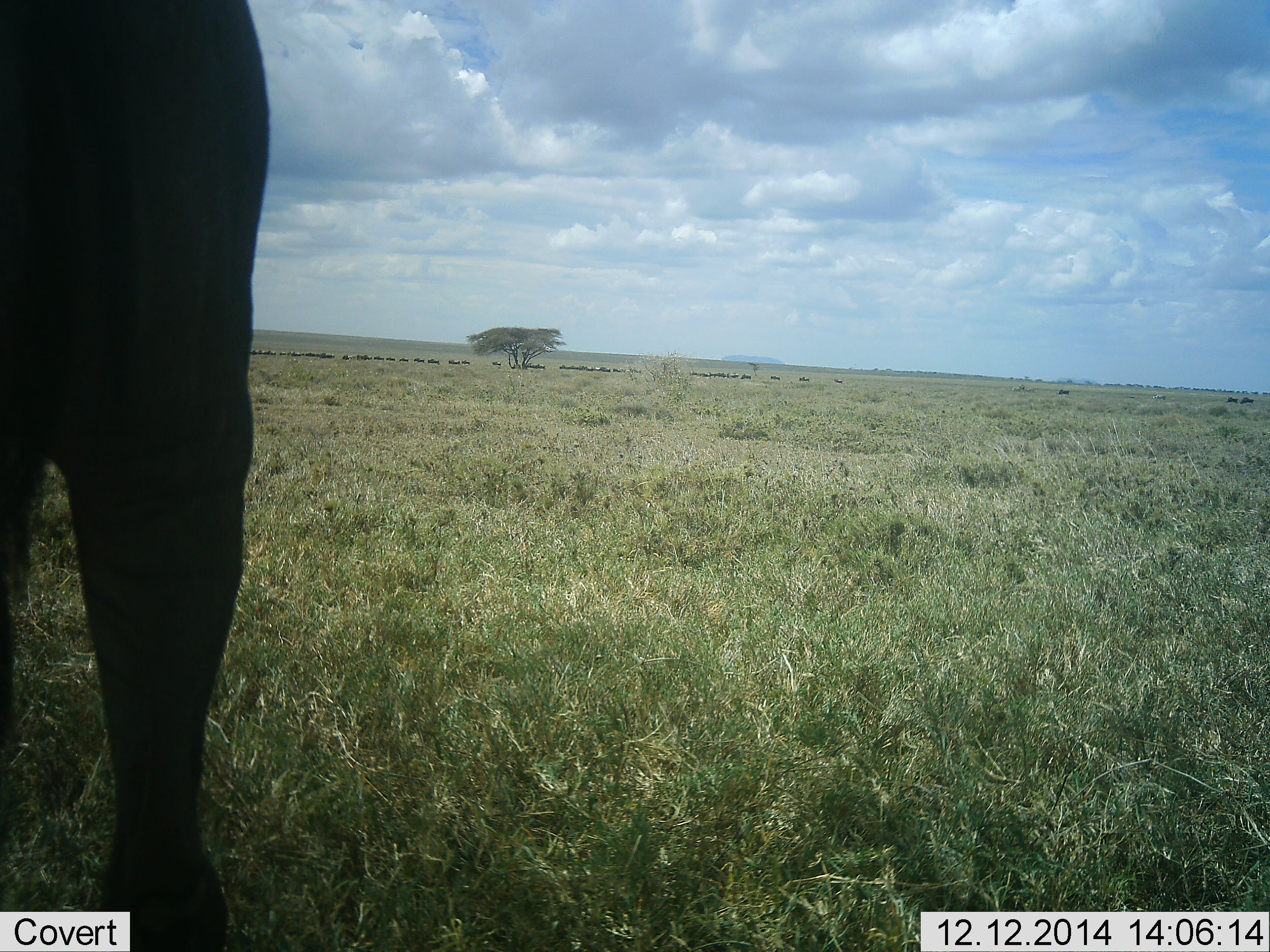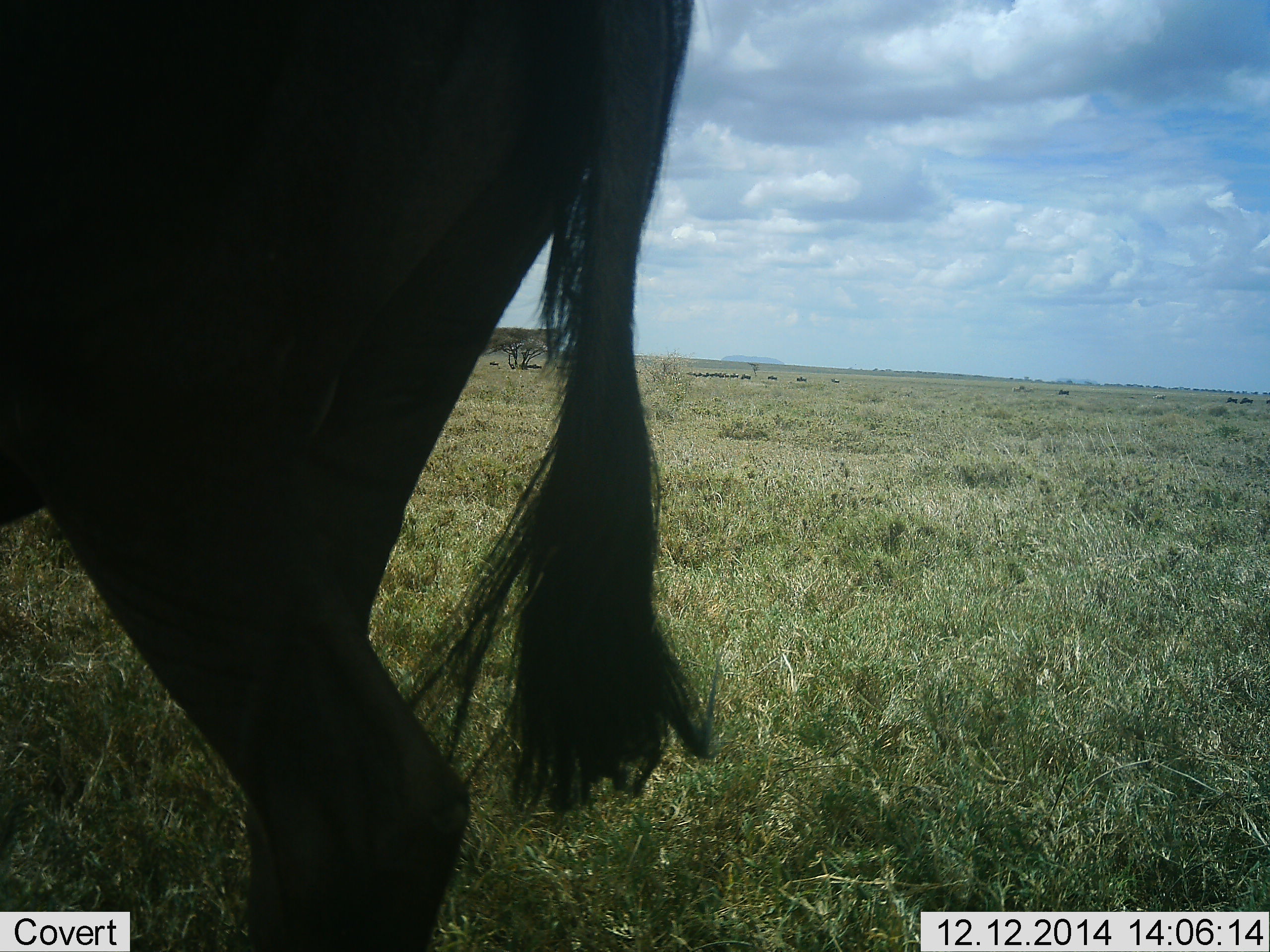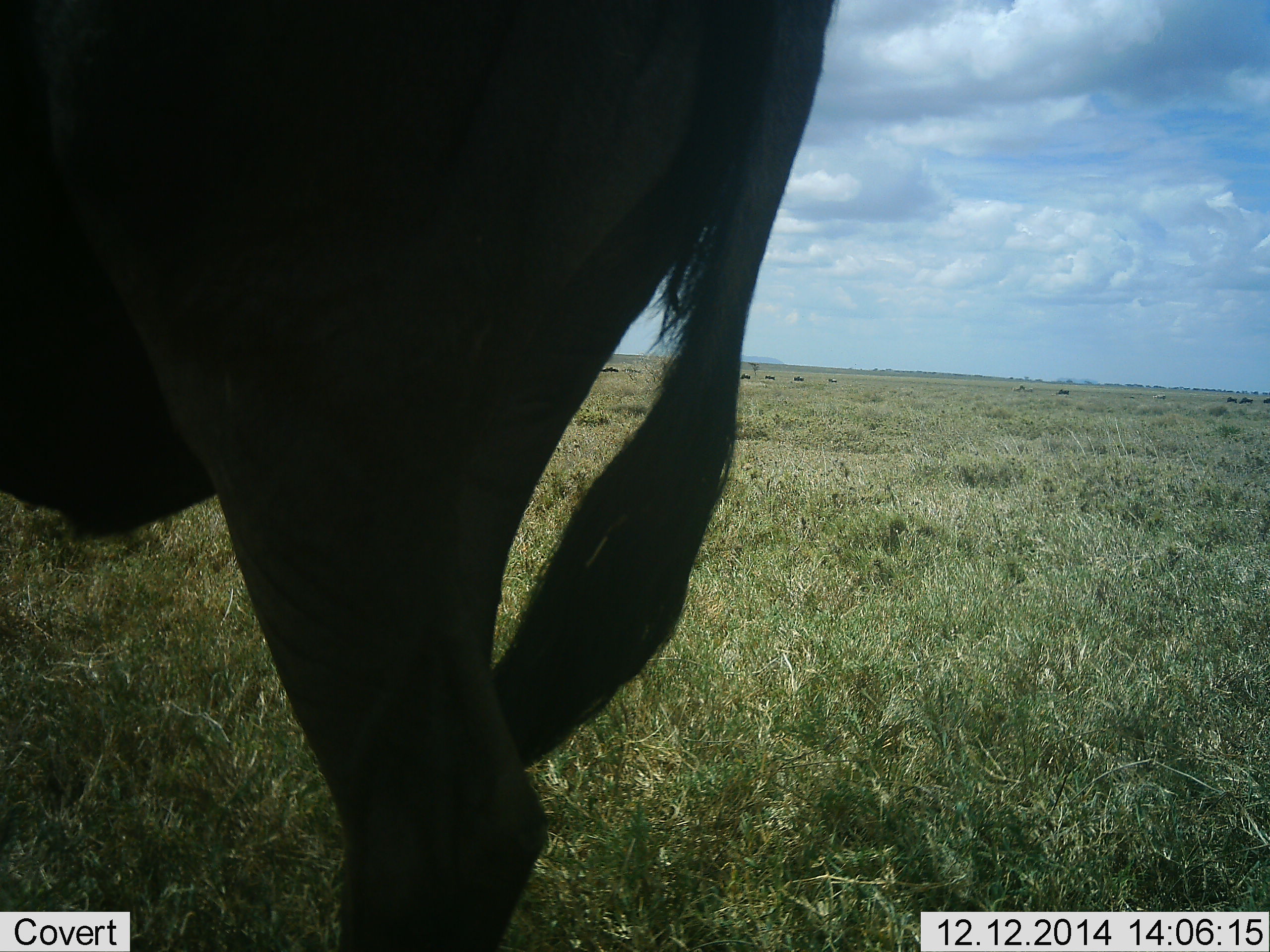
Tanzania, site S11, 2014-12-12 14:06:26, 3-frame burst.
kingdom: Animalia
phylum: Chordata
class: Mammalia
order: Artiodactyla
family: Bovidae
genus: Connochaetes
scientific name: Connochaetes taurinus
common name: blue wildebeest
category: wildebeest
Wildebeest (blue wildebeest) (Connochaetes taurinus), count 1. Behavior (volunteer vote fractions): standing 30%, resting 10%, moving 70%, interacting 0%. Young present (vote fraction): 0%. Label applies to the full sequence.